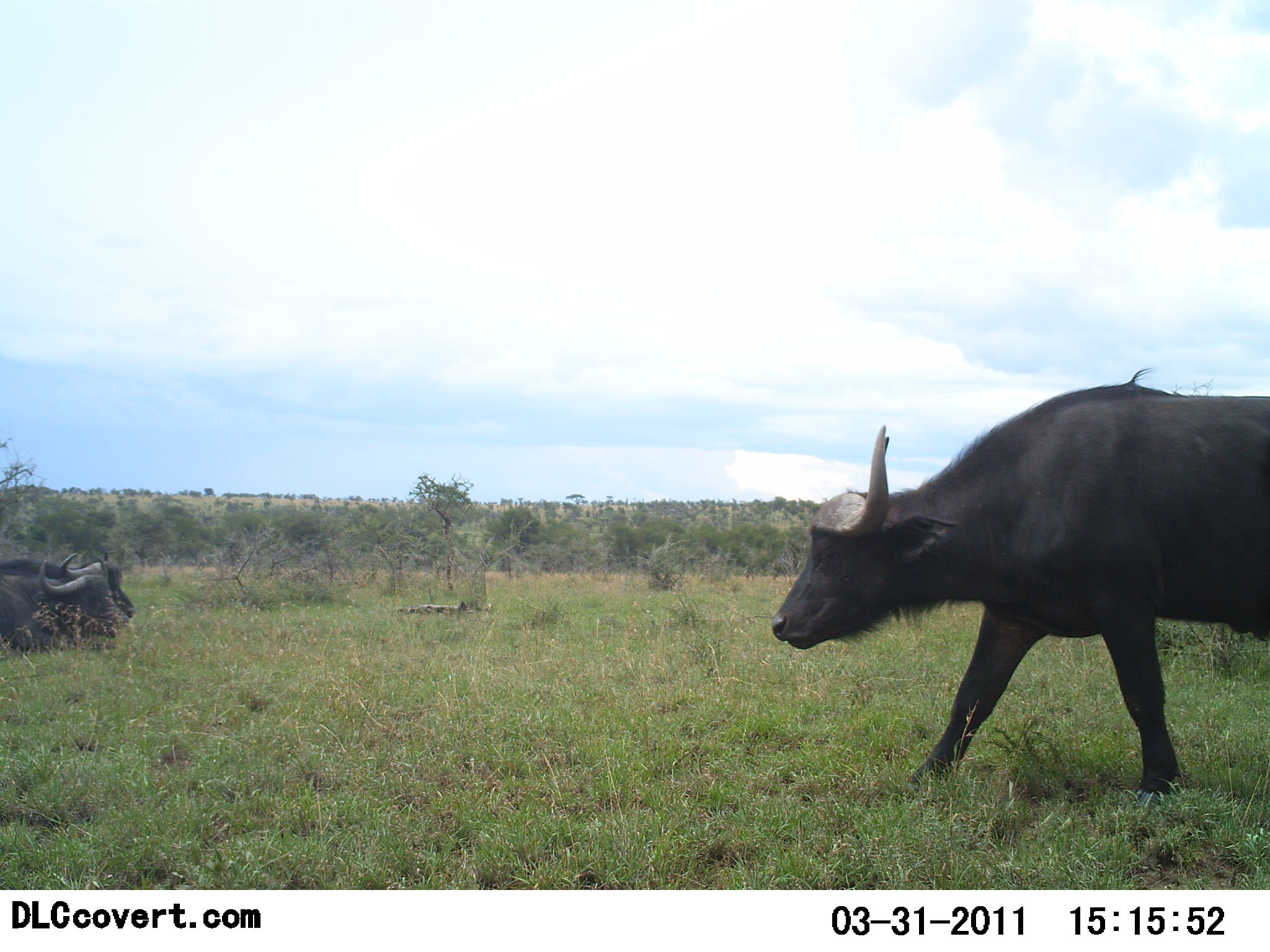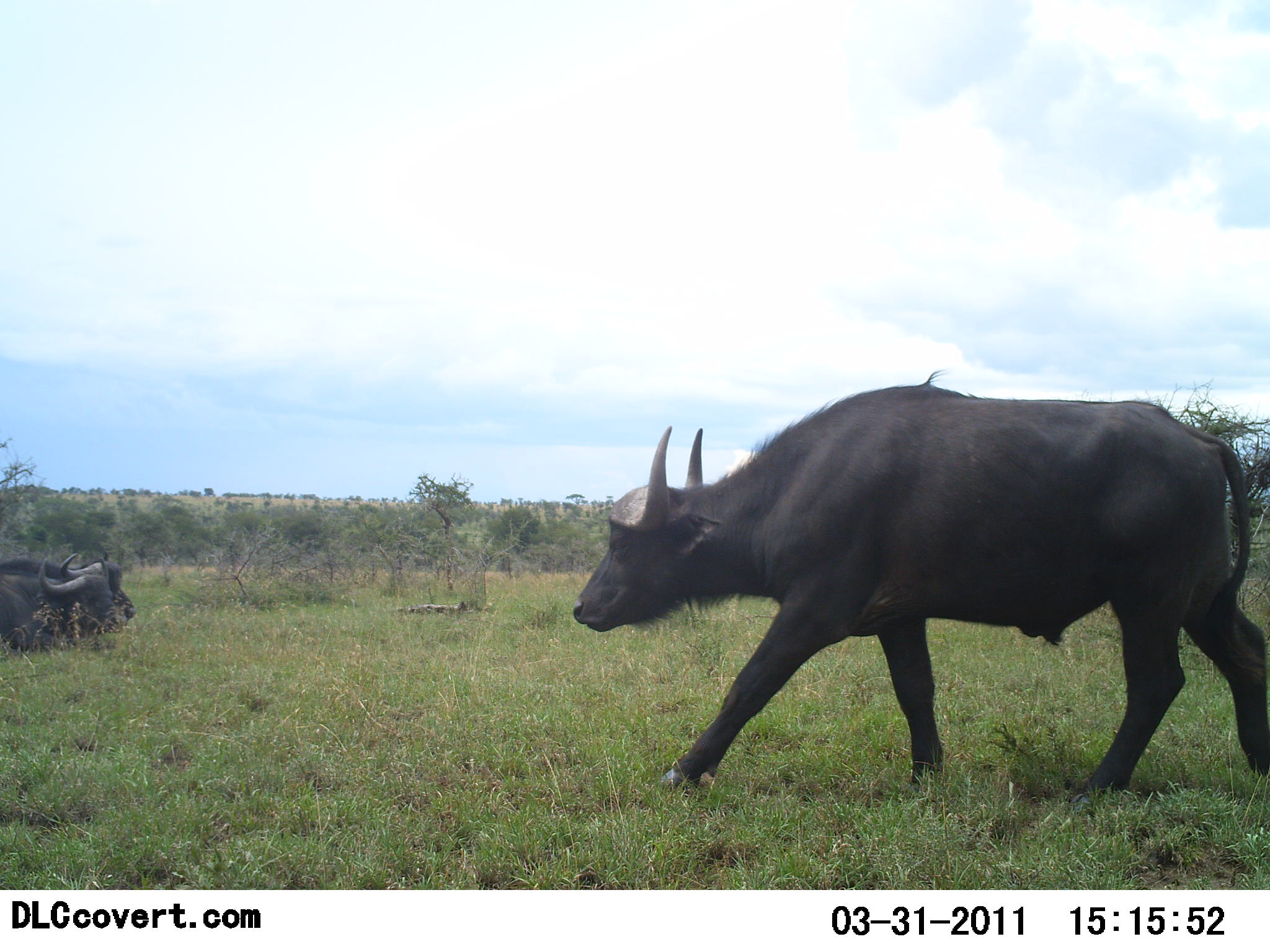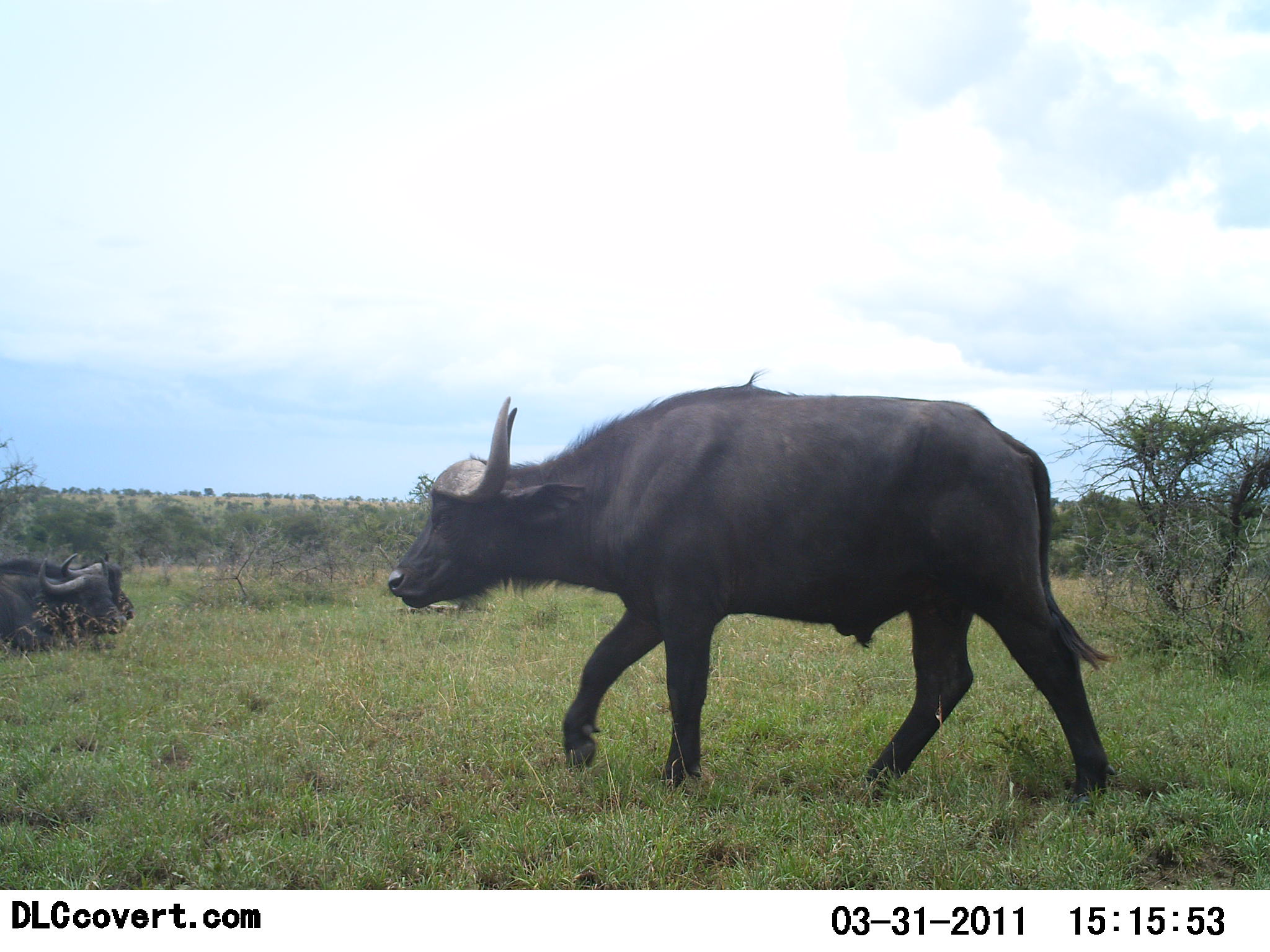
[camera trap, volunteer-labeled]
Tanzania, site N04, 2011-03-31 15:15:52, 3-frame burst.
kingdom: Animalia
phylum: Chordata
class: Mammalia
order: Artiodactyla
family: Bovidae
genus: Syncerus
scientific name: Syncerus caffer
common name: cape buffalo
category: buffalo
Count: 3.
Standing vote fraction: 0%.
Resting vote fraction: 85%.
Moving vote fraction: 100%.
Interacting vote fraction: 8%.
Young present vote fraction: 0%.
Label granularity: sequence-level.